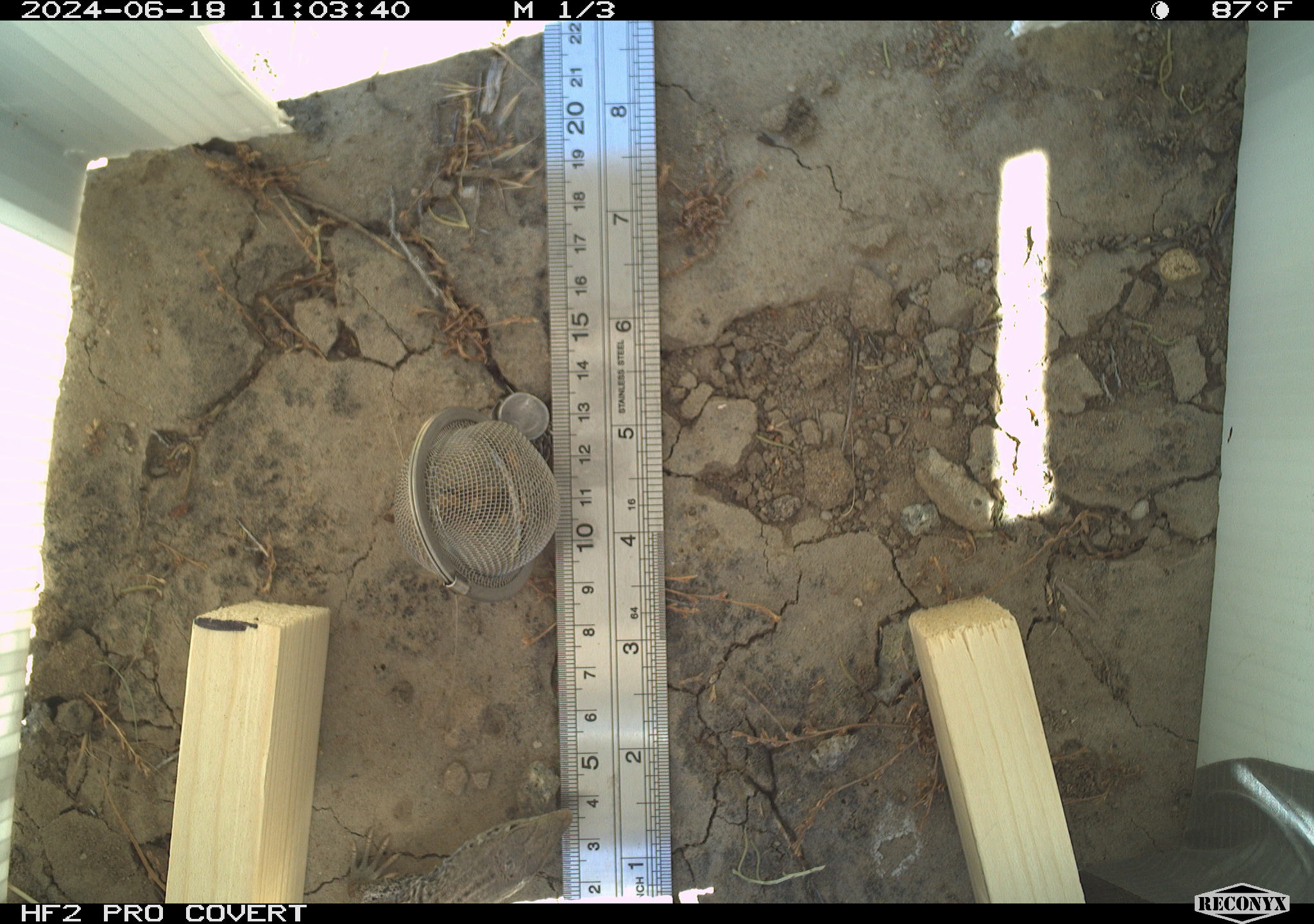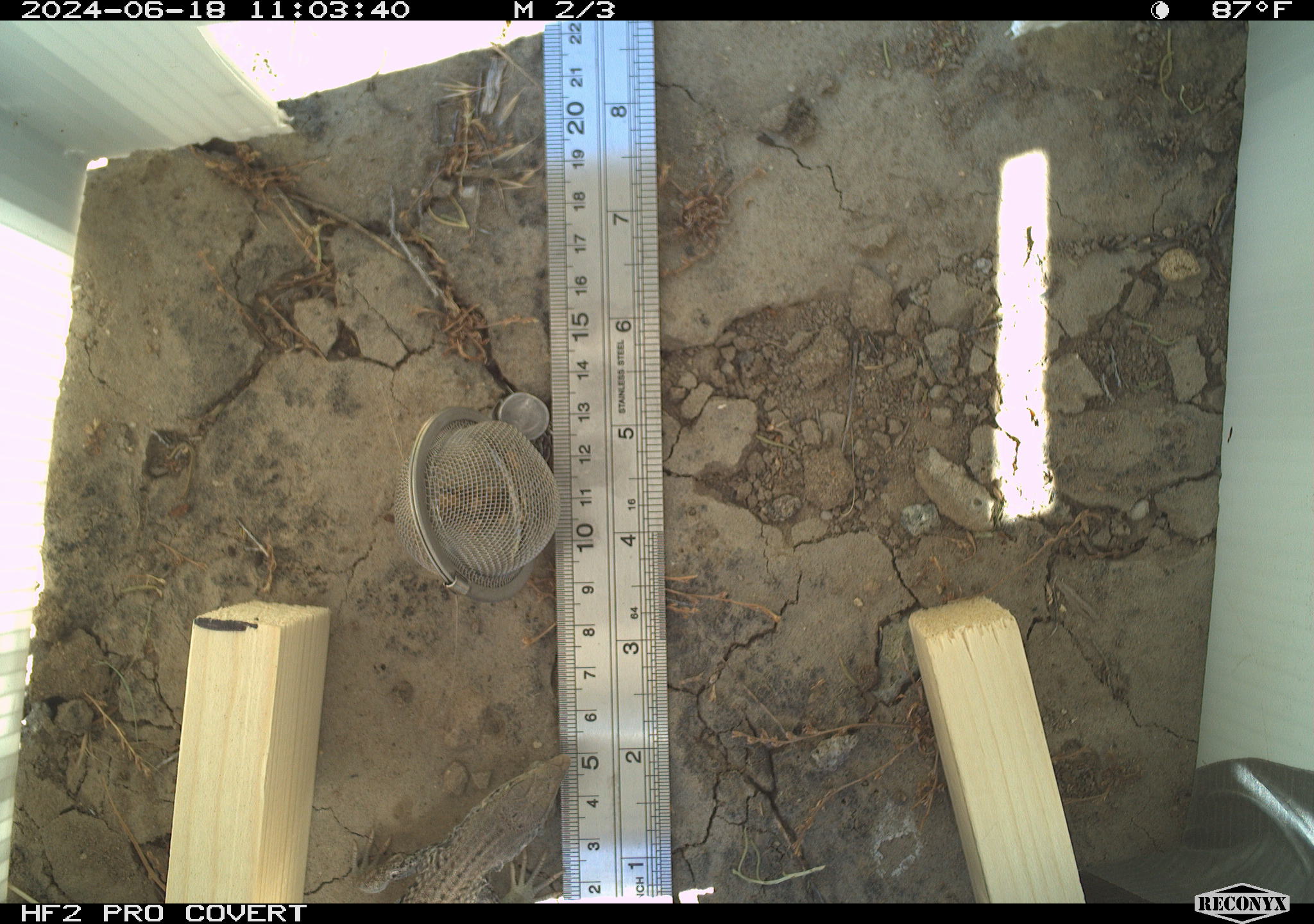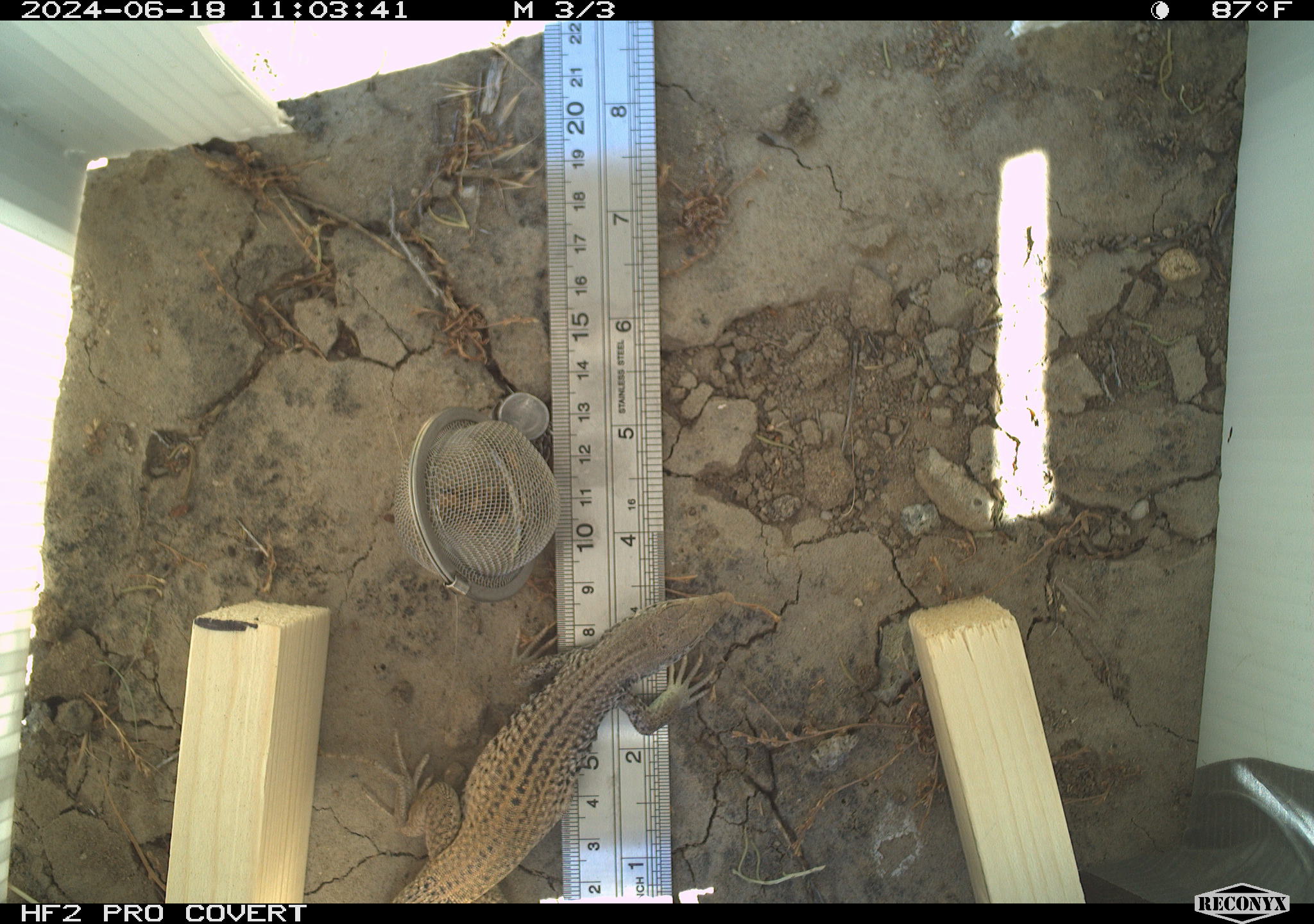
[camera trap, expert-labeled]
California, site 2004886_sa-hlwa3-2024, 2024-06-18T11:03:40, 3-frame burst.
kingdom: Animalia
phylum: Chordata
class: Reptilia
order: Squamata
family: Teiidae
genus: Aspidoscelis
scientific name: Aspidoscelis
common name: whiptail lizards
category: aspidoscelis species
Aspidoscelis species (whiptail lizards) (Aspidoscelis).